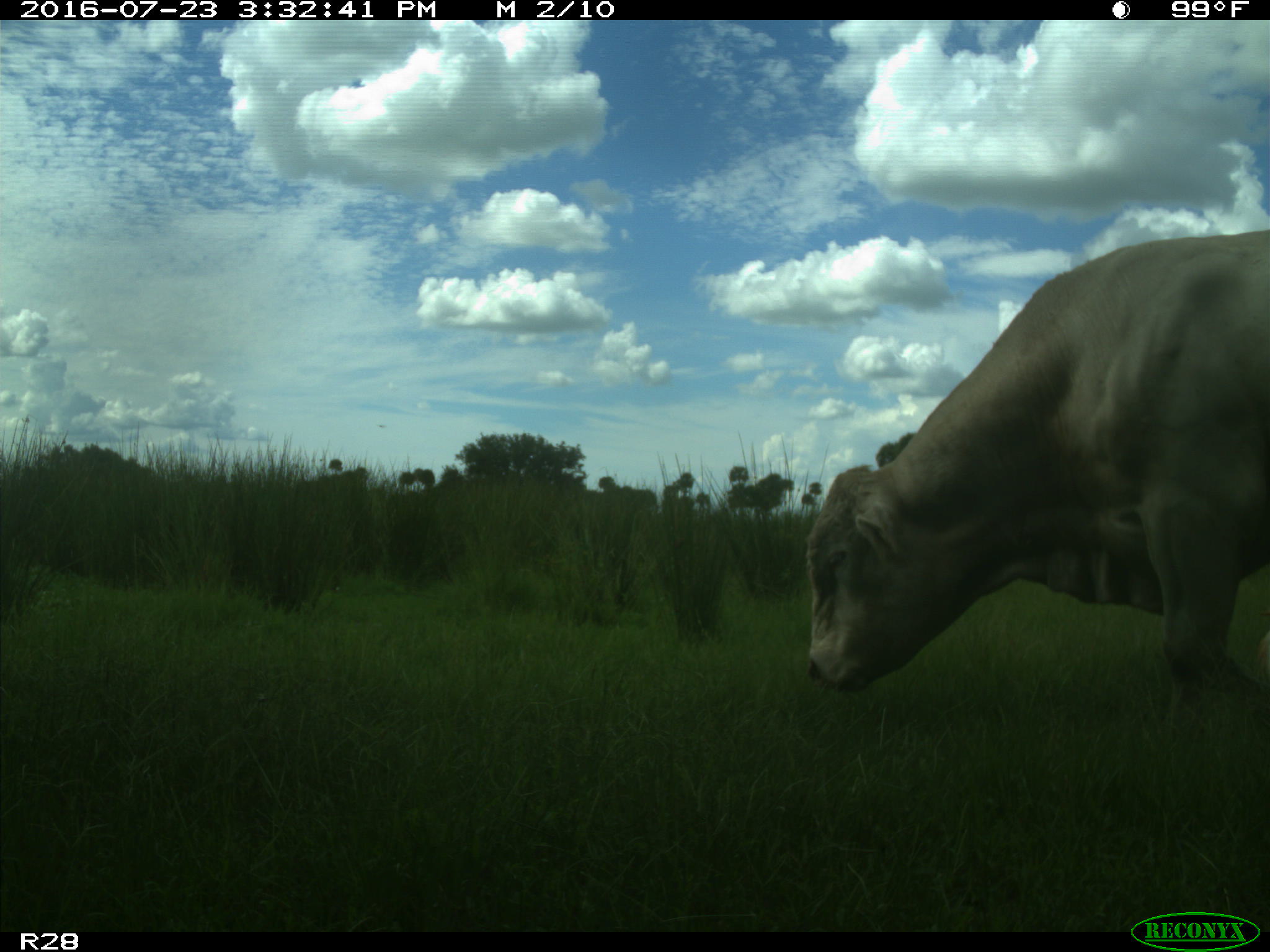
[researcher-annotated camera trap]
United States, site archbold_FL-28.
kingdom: Animalia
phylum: Chordata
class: Mammalia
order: Artiodactyla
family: Bovidae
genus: Bos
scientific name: Bos taurus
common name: domestic cow